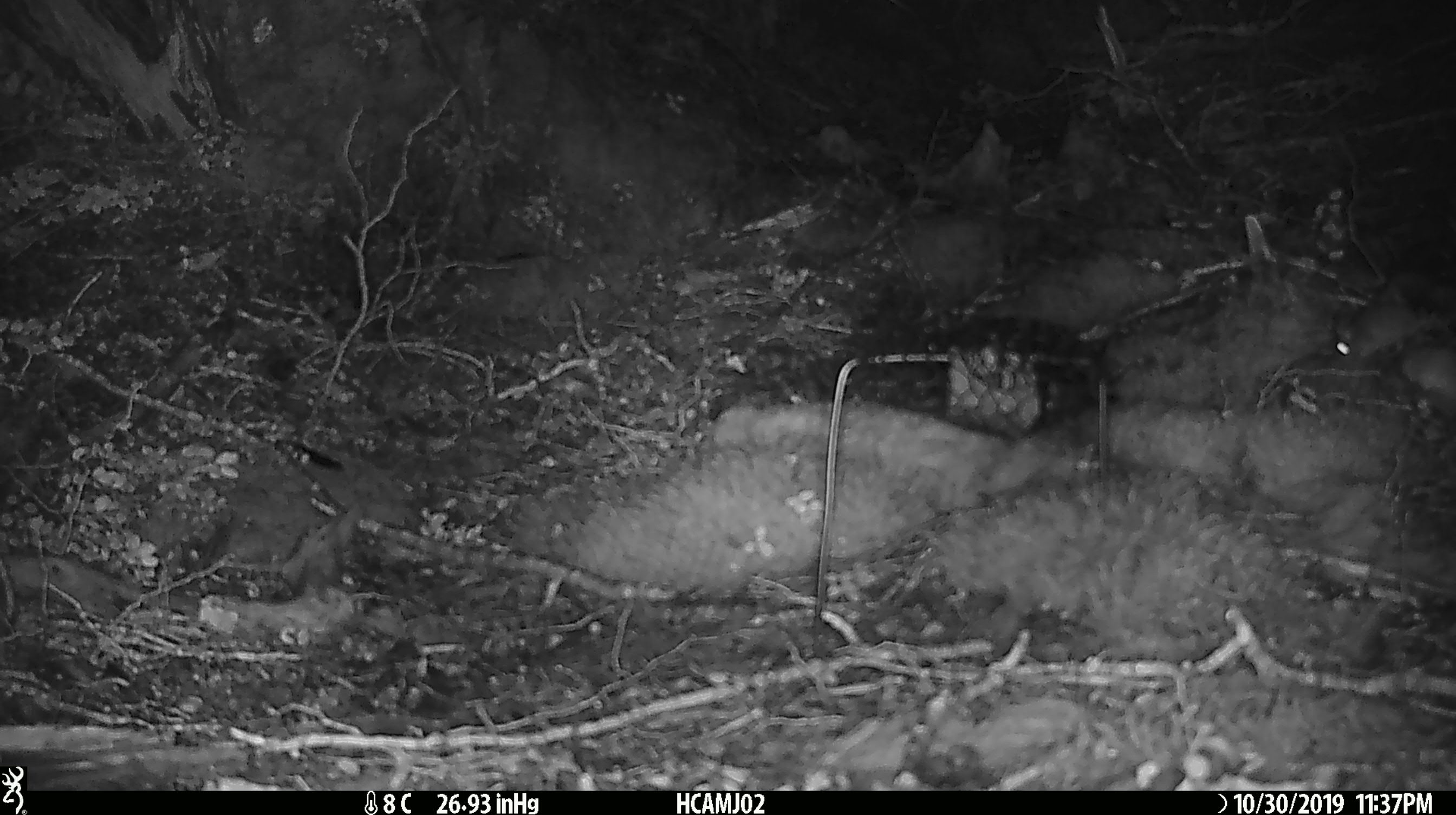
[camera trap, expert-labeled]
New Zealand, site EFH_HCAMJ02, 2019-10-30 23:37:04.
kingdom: Animalia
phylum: Chordata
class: Mammalia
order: Rodentia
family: Muridae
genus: Mus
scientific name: Mus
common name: mouse